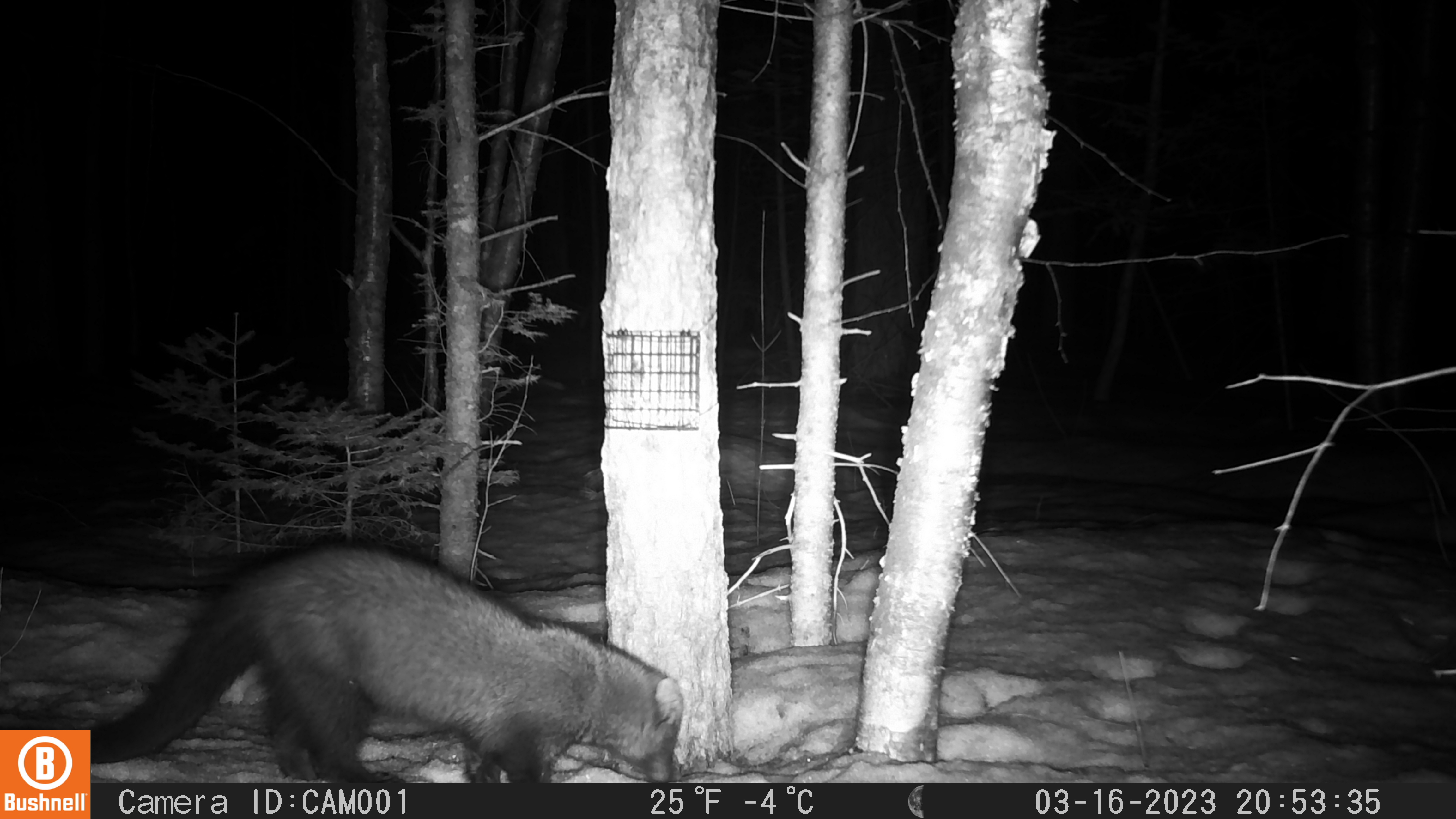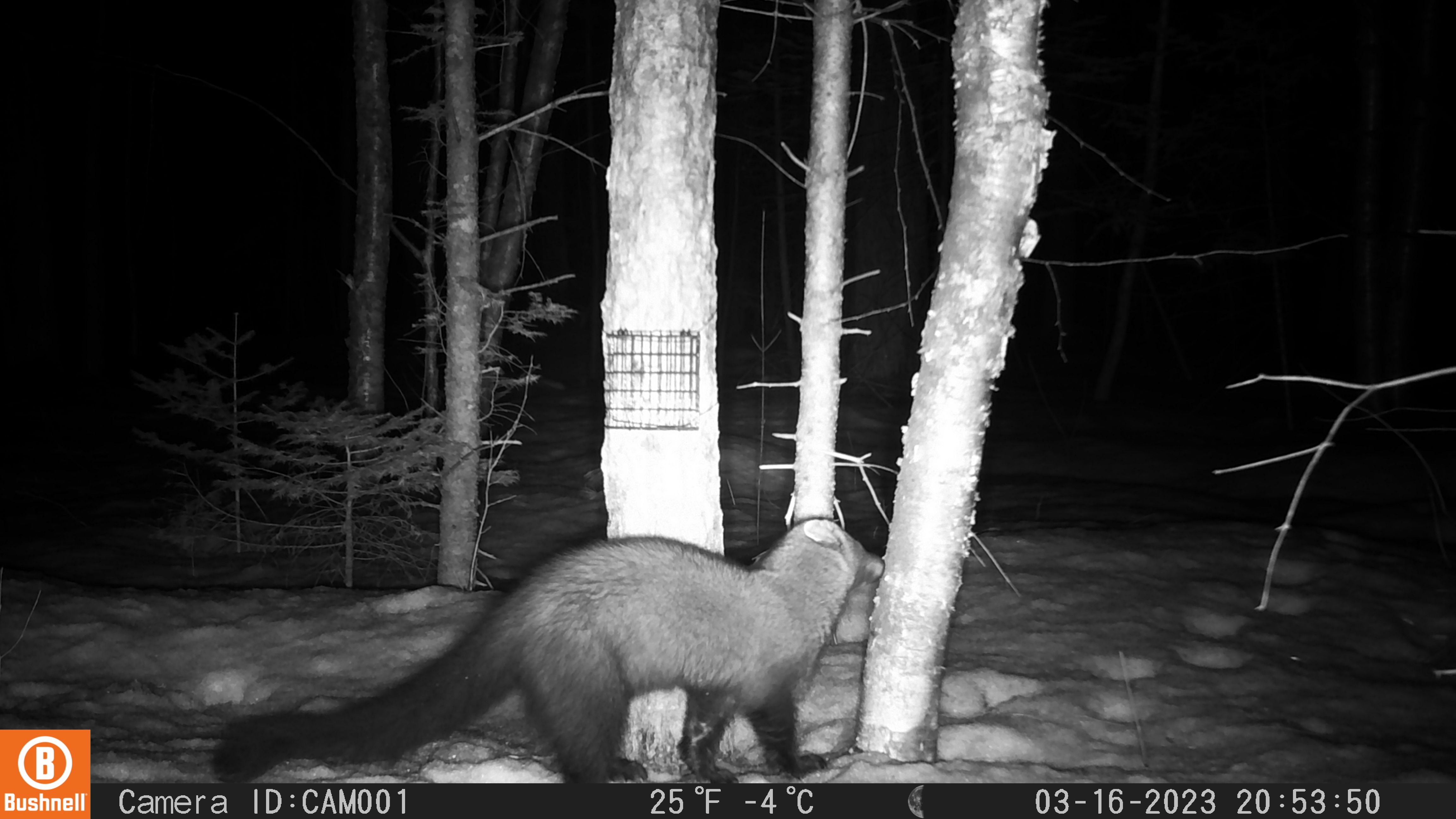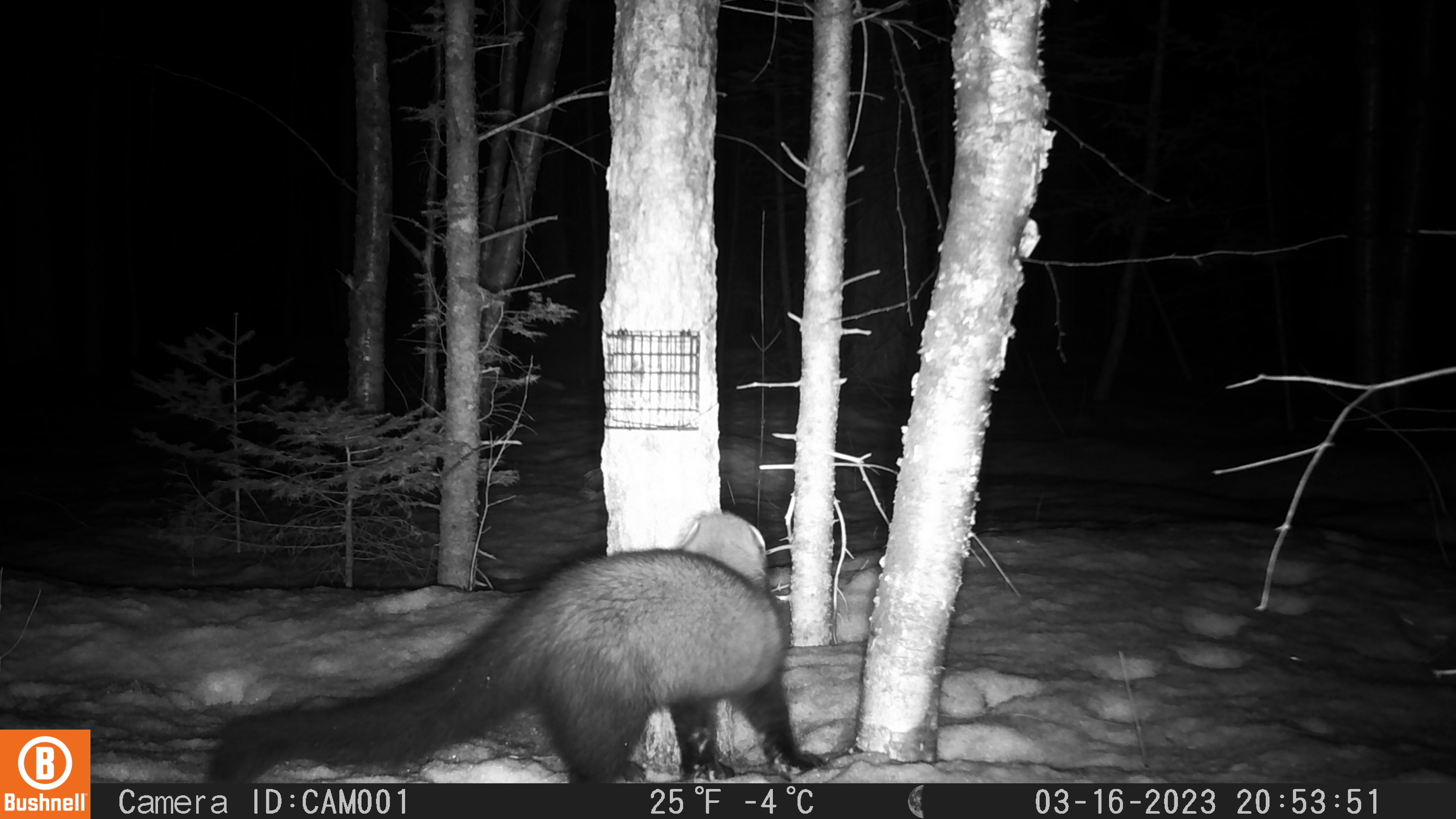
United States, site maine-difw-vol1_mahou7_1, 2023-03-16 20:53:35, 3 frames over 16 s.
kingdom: Animalia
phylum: Chordata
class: Mammalia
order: Carnivora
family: Mustelidae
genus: Pekania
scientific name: Pekania pennanti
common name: fisher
Fisher (Pekania pennanti).